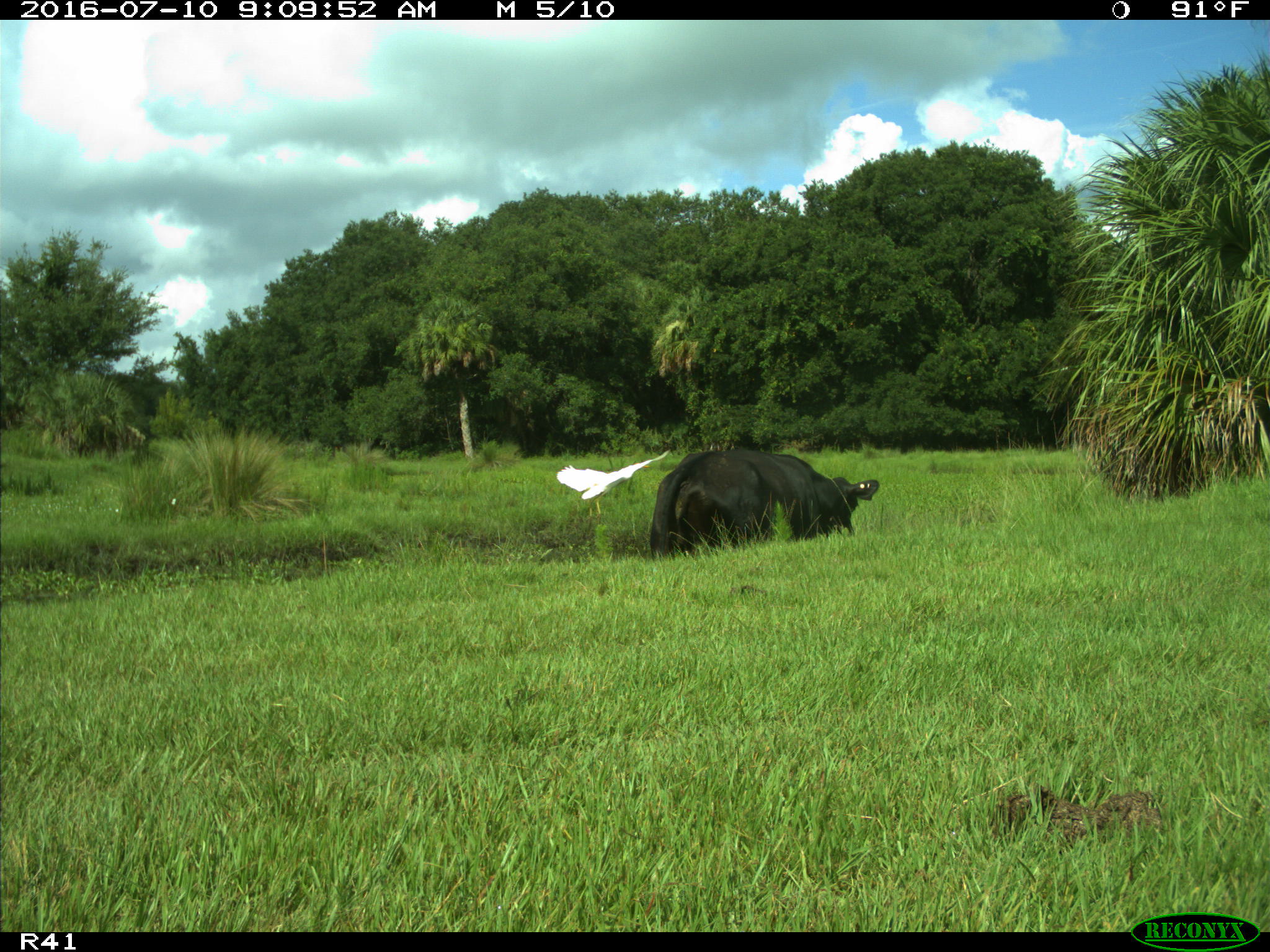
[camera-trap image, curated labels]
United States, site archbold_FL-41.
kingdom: Animalia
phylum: Chordata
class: Mammalia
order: Artiodactyla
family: Bovidae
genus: Bos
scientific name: Bos taurus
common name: domestic cow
Bos taurus (domestic cow).